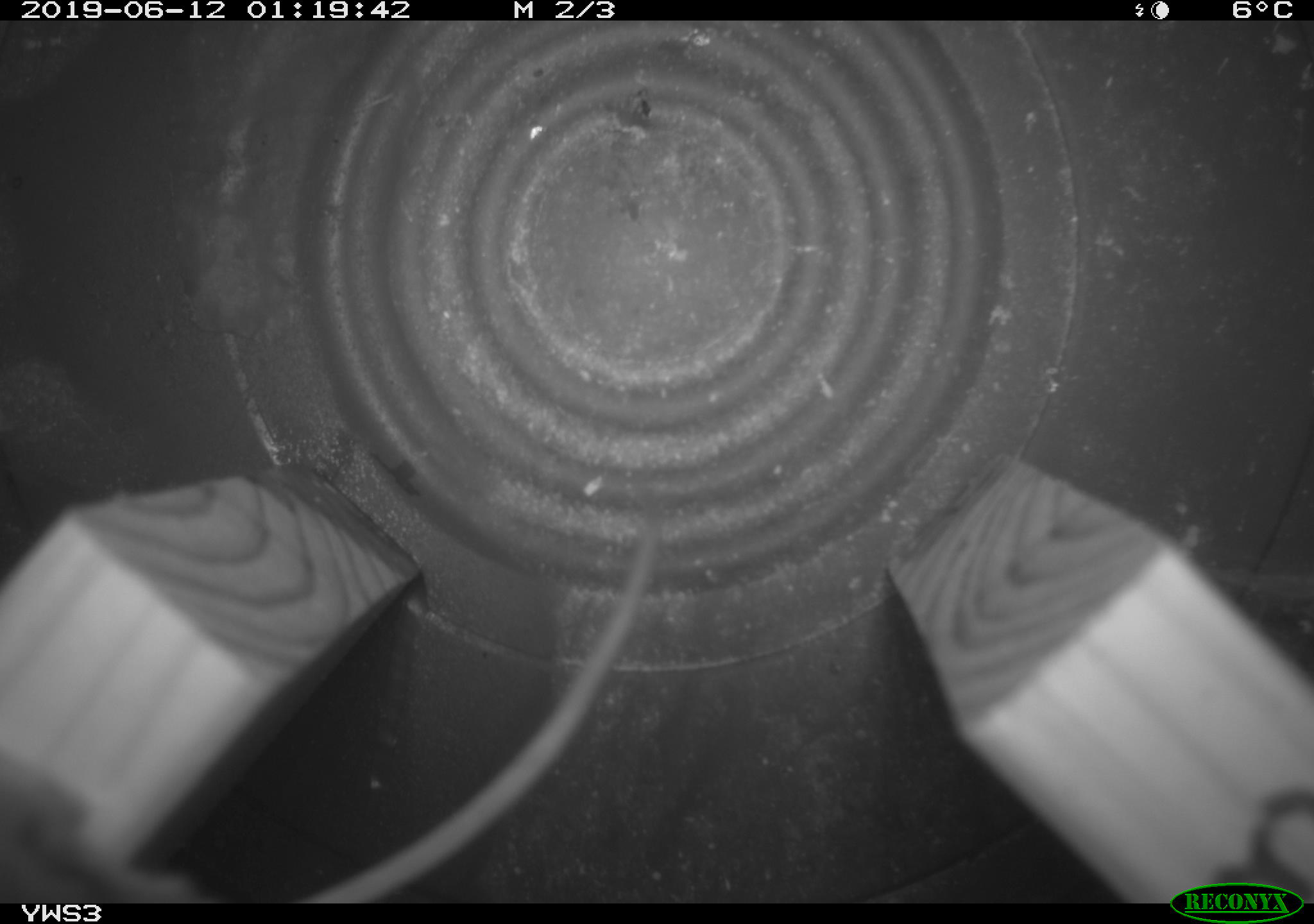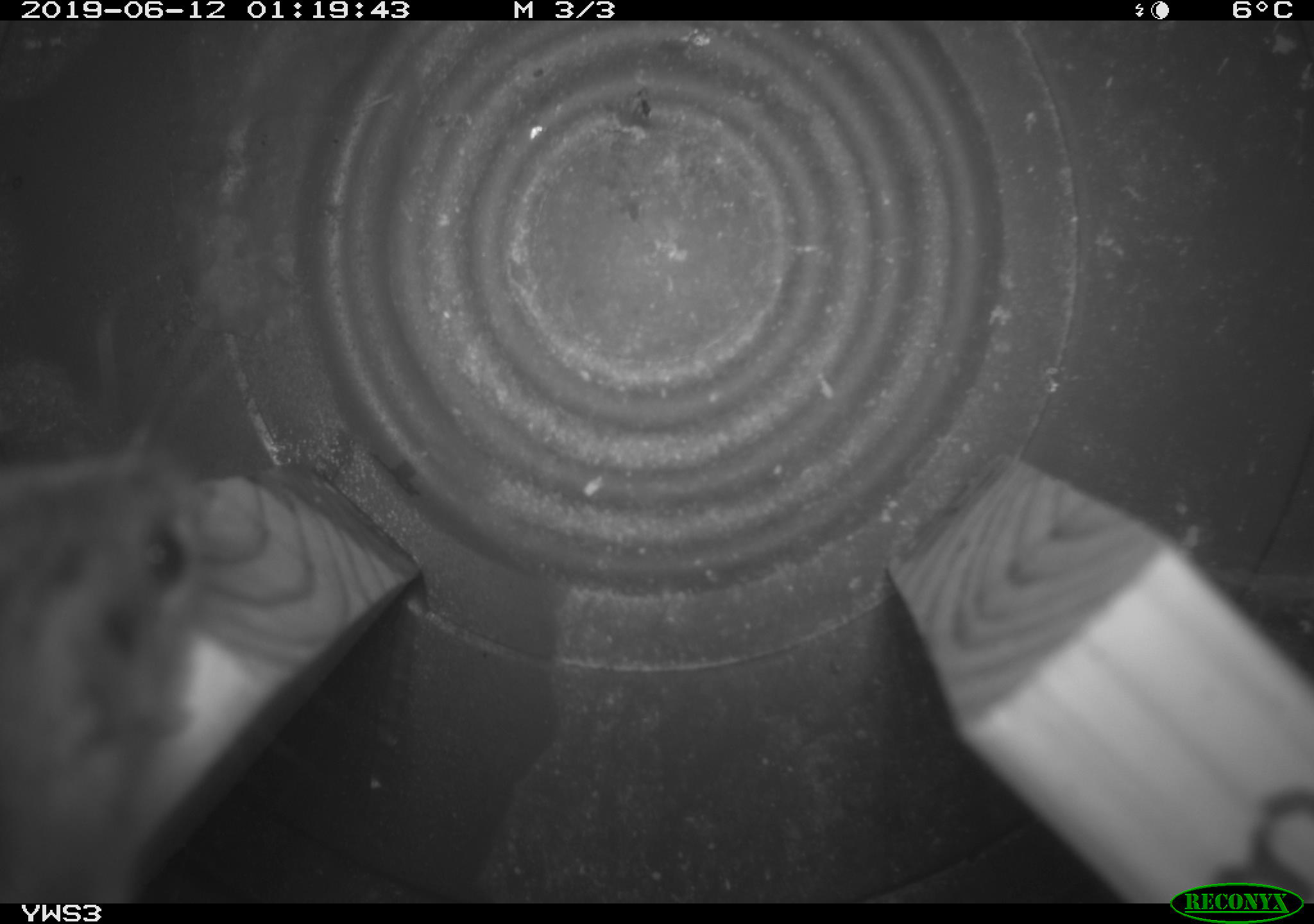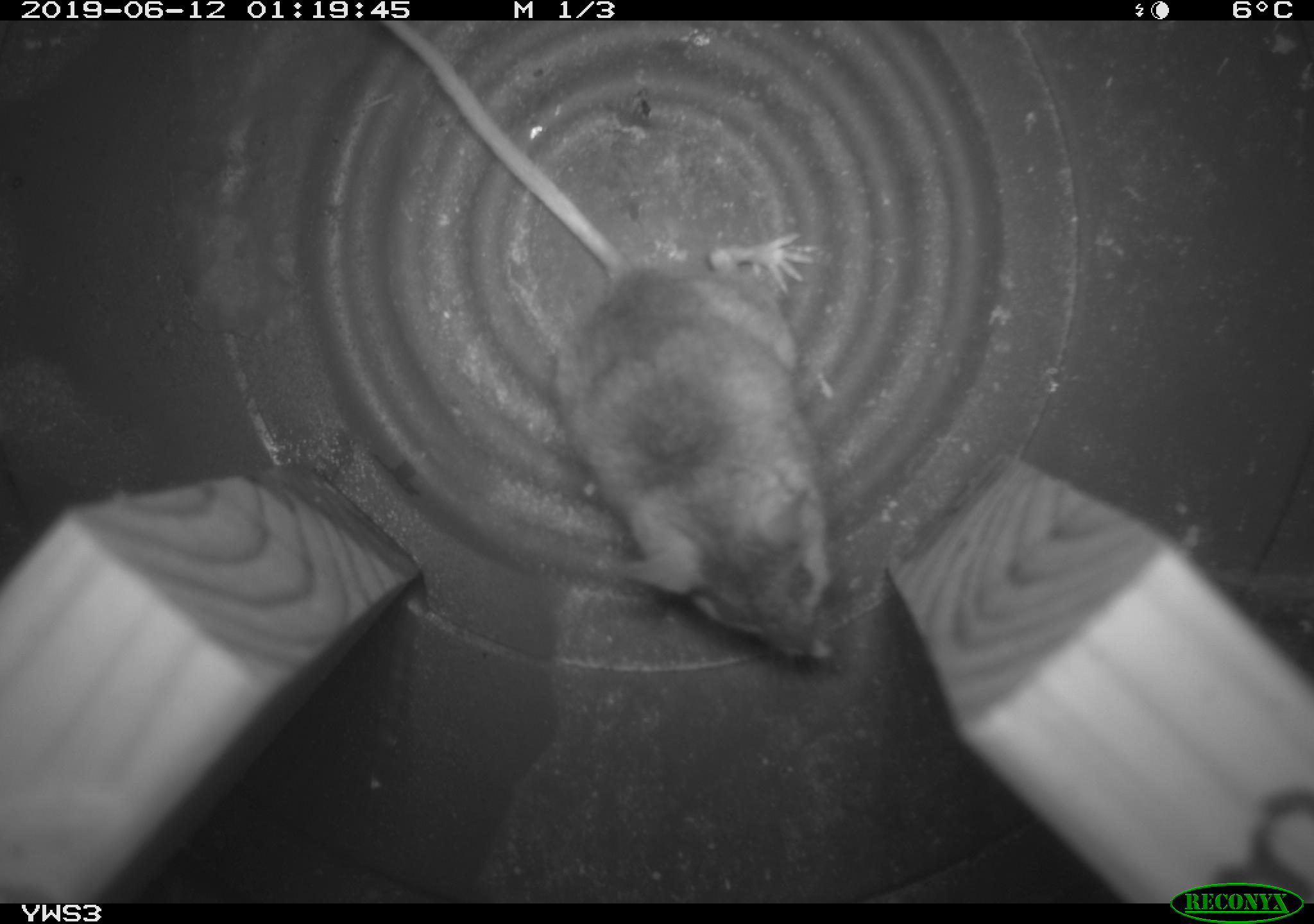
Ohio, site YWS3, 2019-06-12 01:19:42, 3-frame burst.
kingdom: Animalia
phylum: Chordata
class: Mammalia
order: Rodentia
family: Cricetidae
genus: Peromyscus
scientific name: Peromyscus leucopus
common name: white-footed mouse